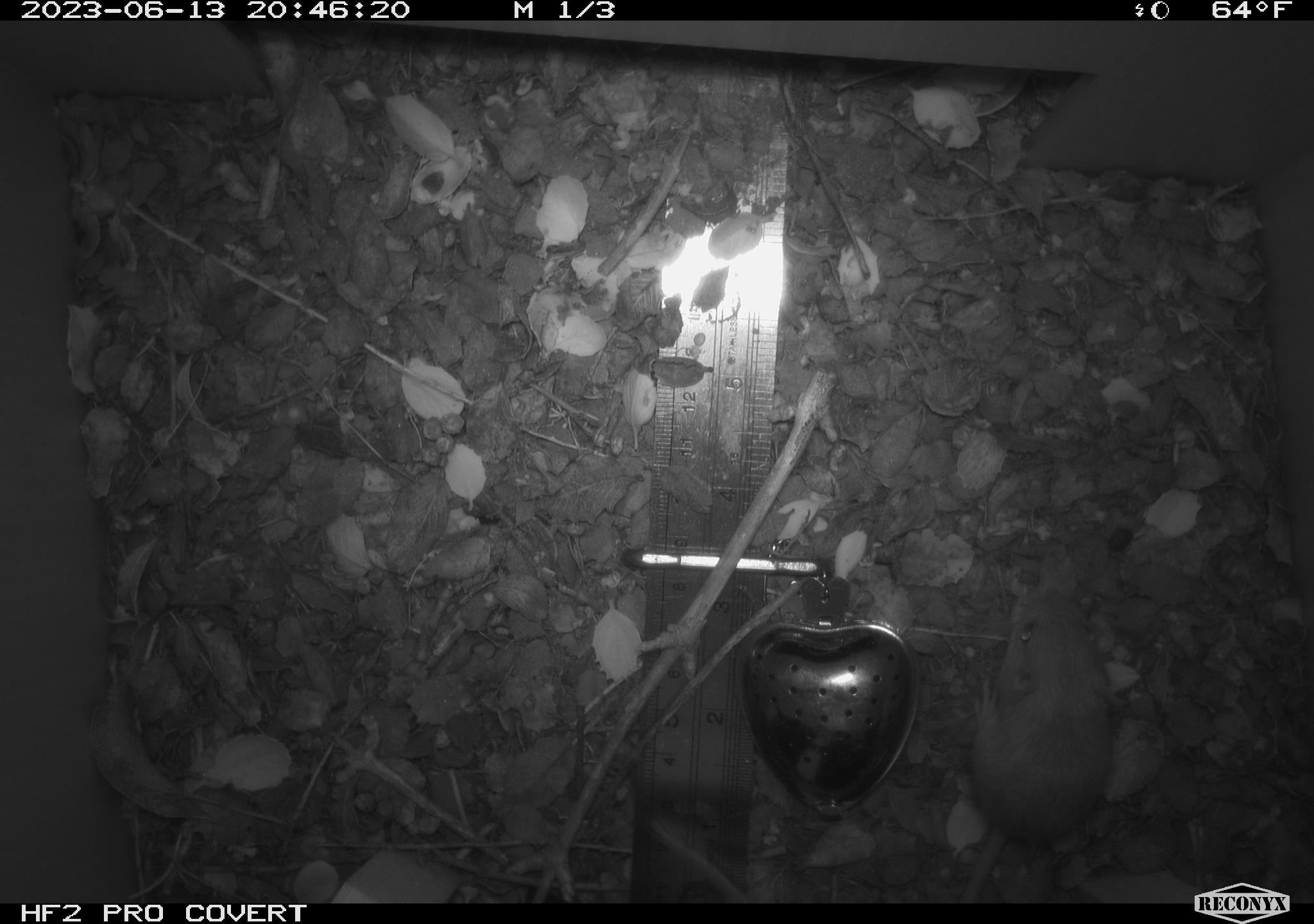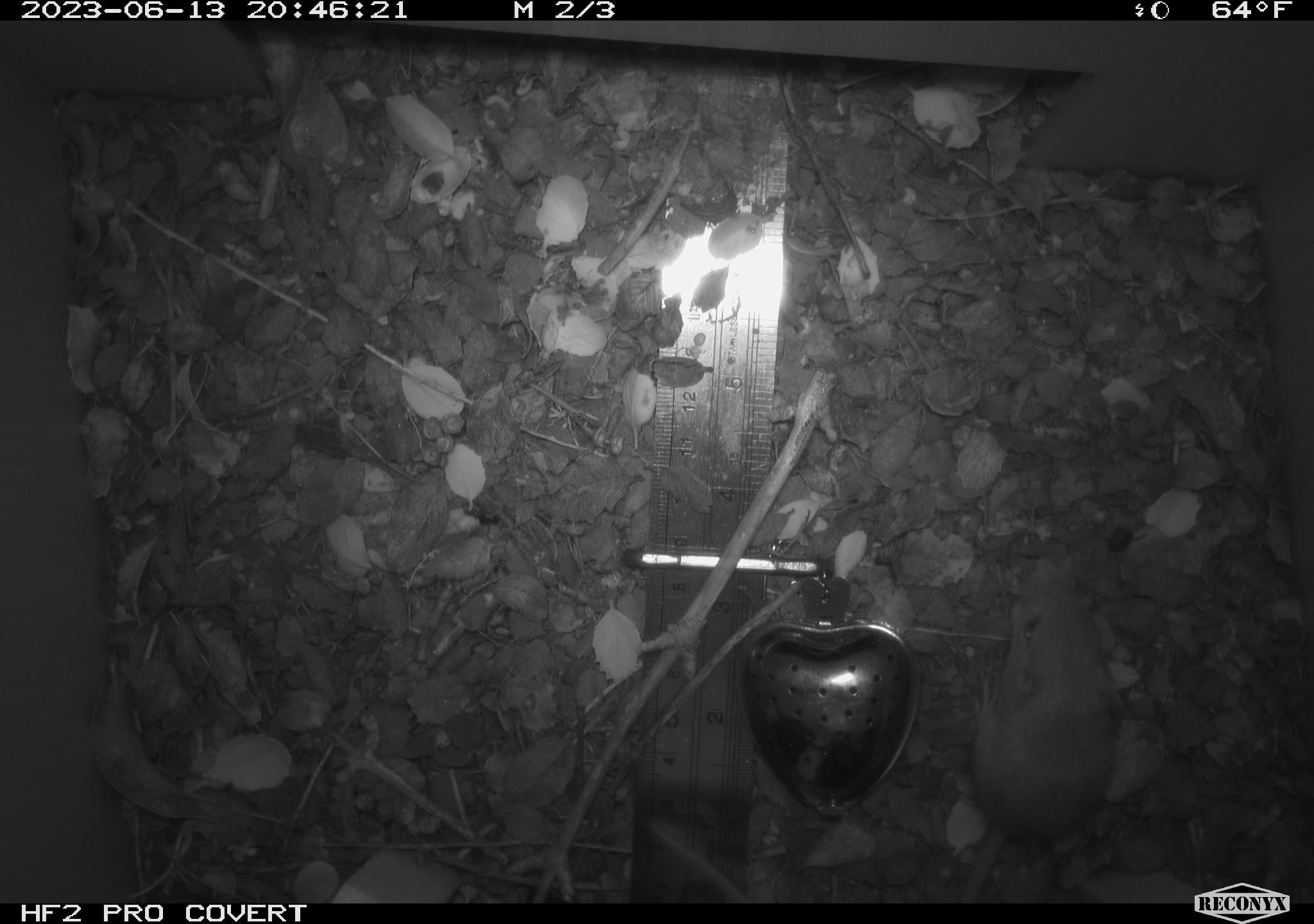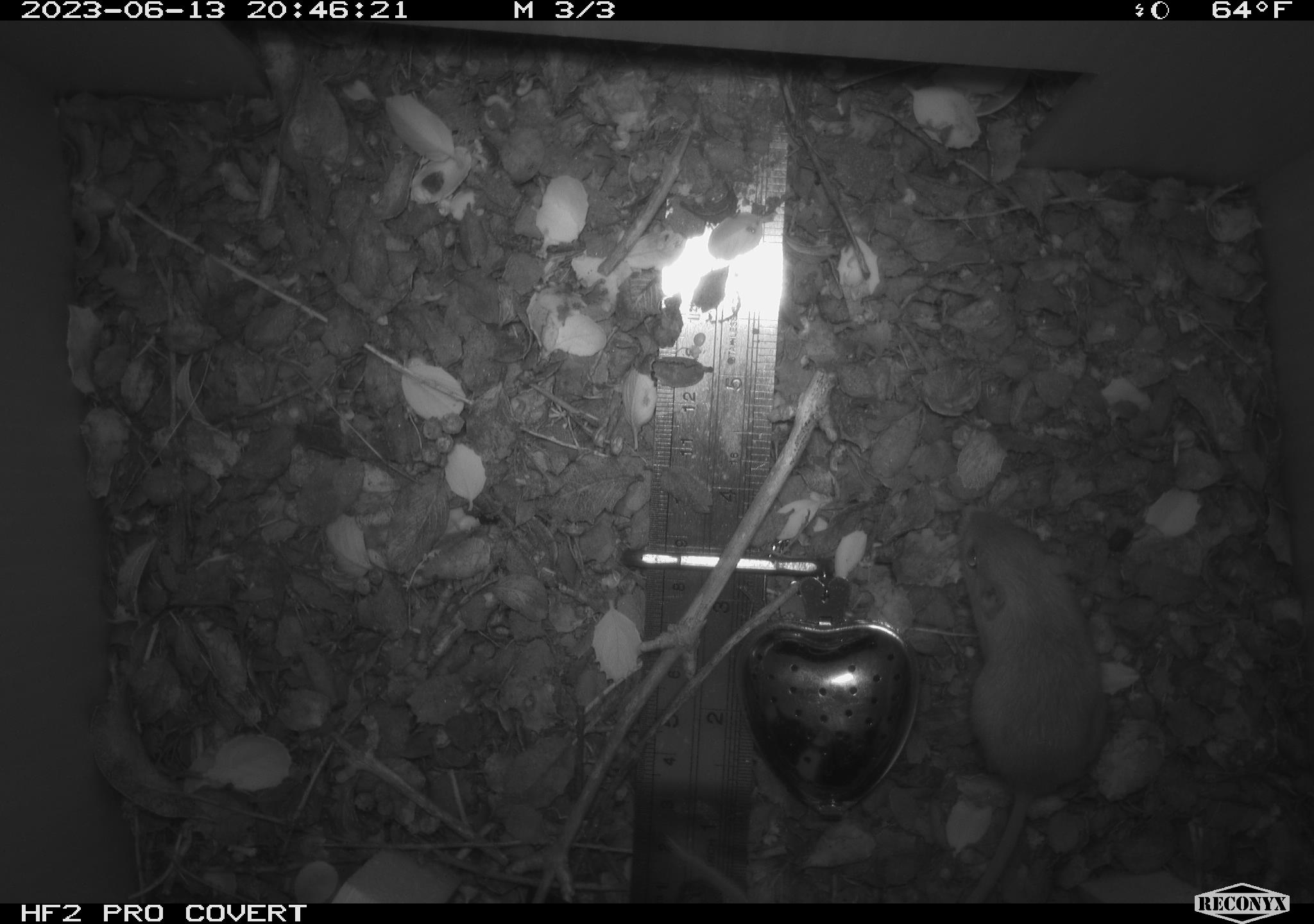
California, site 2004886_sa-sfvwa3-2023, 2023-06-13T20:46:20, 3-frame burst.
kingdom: Animalia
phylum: Chordata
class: Mammalia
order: Rodentia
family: Heteromyidae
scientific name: Heteromyidae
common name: kangaroo rats and pocket mice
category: heteromyidae family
Heteromyidae family (kangaroo rats and pocket mice) (Heteromyidae).